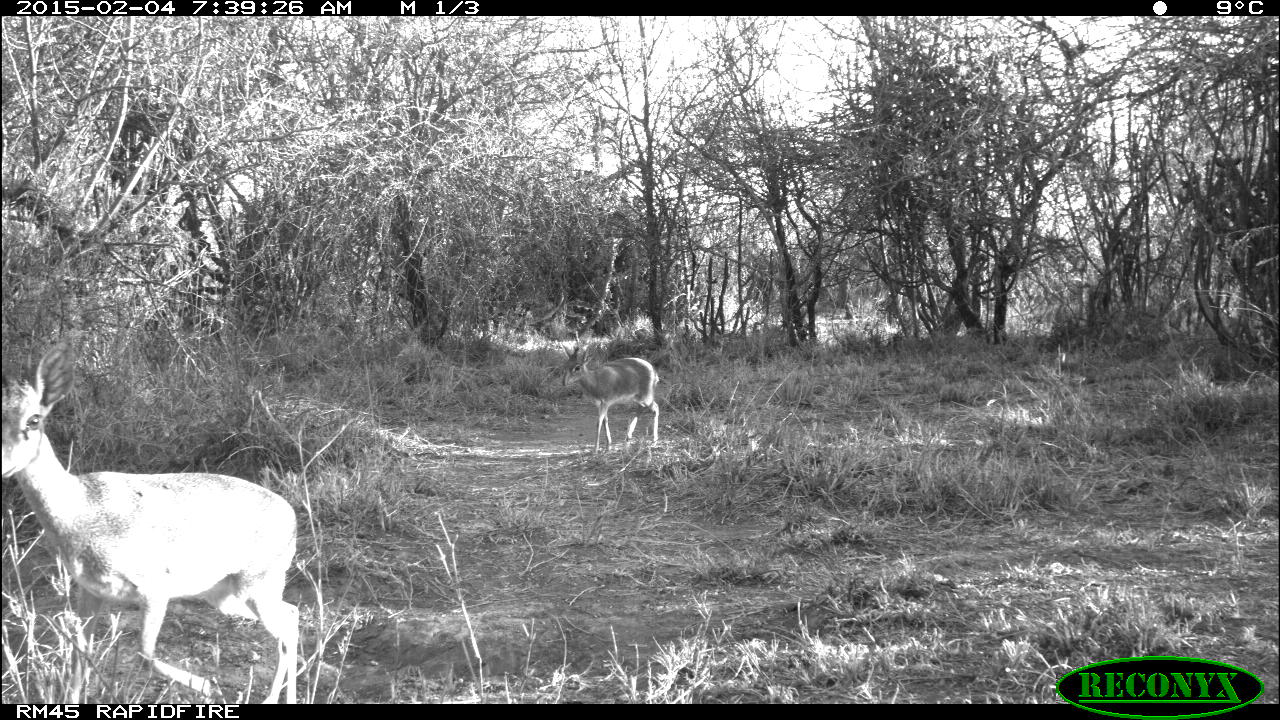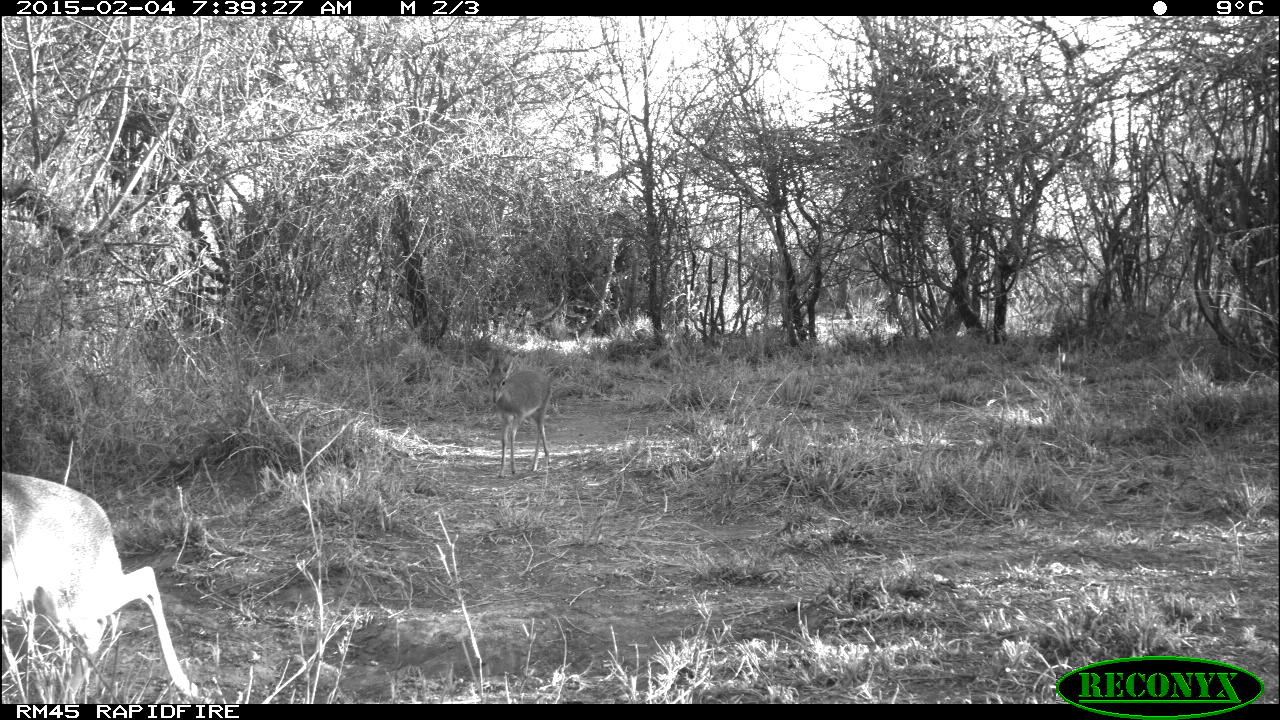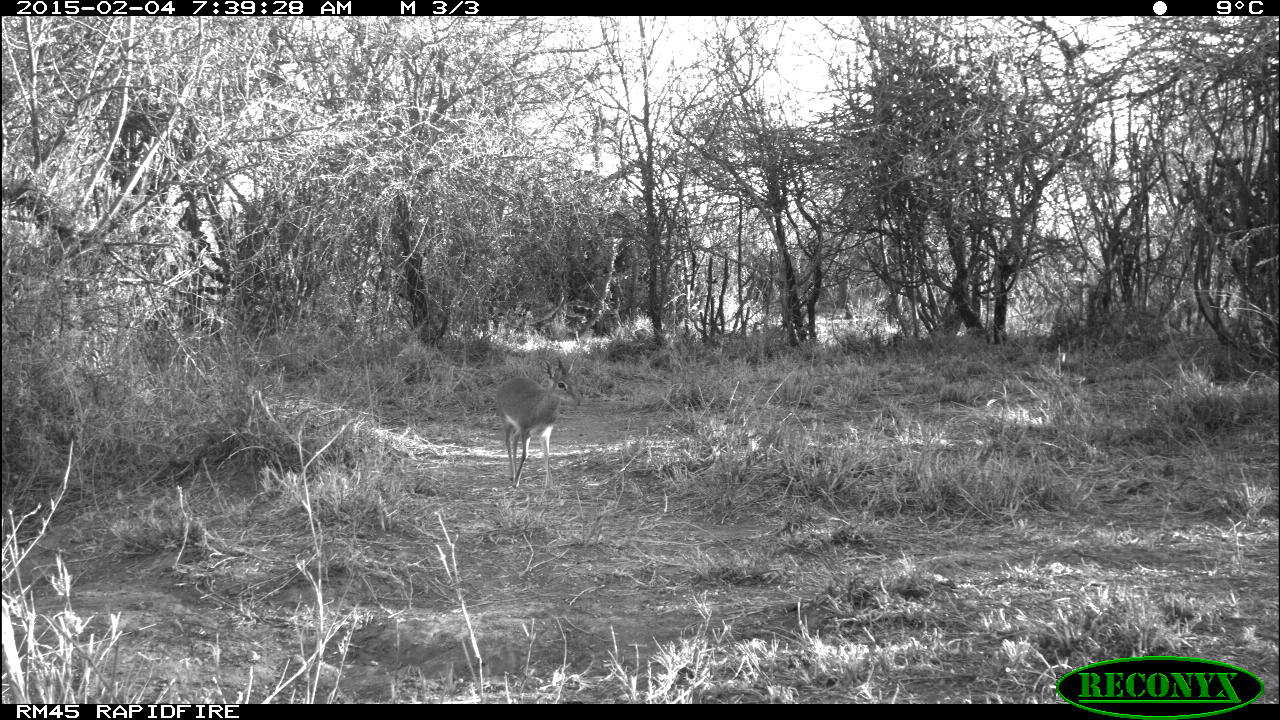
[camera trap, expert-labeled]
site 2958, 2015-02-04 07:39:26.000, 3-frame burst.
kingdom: Animalia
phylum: Chordata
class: Mammalia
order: Artiodactyla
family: Bovidae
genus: Madoqua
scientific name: Madoqua guentheri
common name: günther's dik-dik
Madoqua guentheri (günther's dik-dik), count 2.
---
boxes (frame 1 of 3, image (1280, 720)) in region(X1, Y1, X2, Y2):
madoqua guentheri: region(0, 343, 299, 704); region(562, 344, 659, 453)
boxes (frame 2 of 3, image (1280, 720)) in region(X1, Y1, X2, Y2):
madoqua guentheri: region(0, 473, 197, 705); region(472, 353, 553, 479)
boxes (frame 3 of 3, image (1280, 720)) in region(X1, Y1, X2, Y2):
madoqua guentheri: region(497, 355, 580, 489)